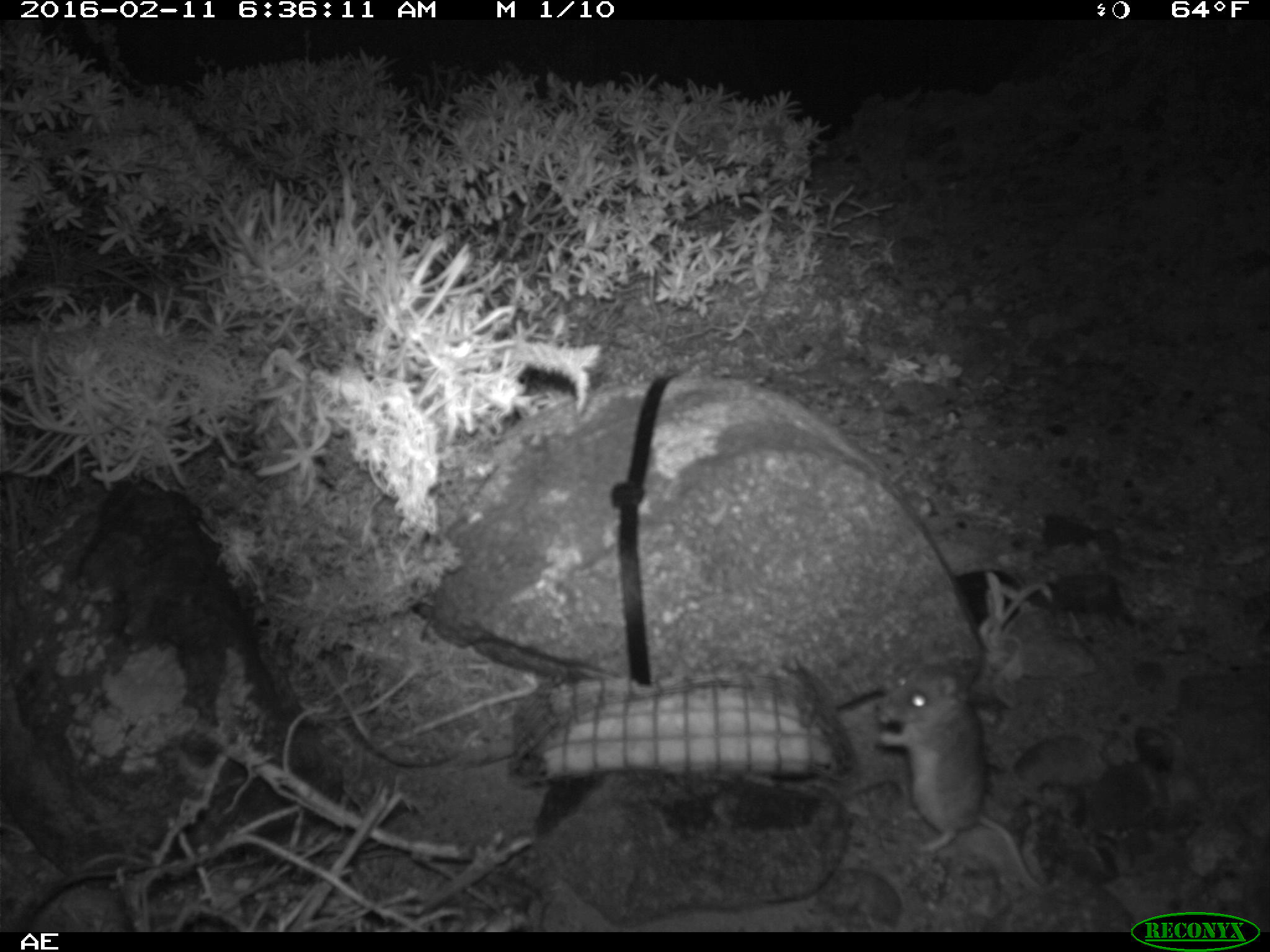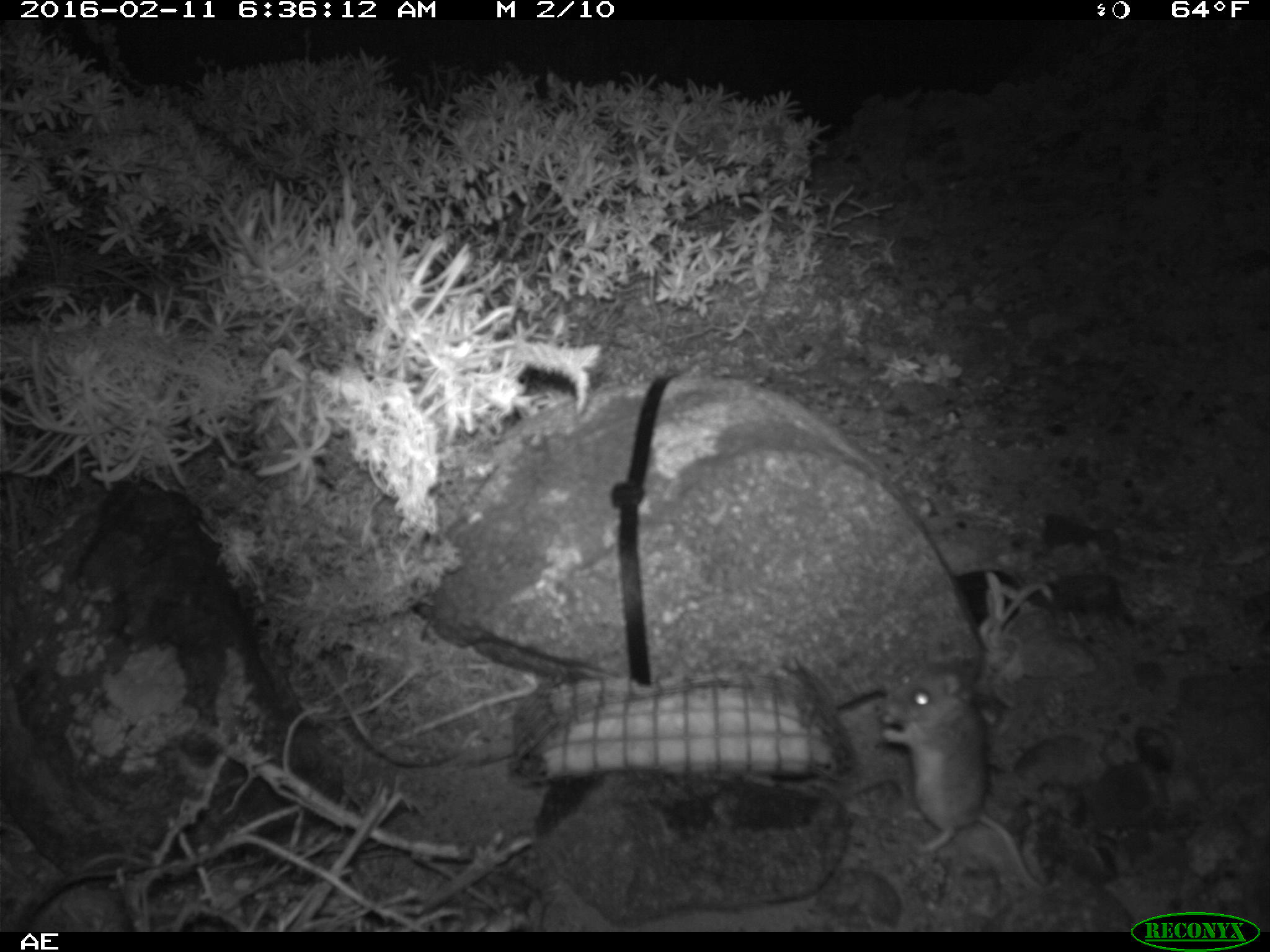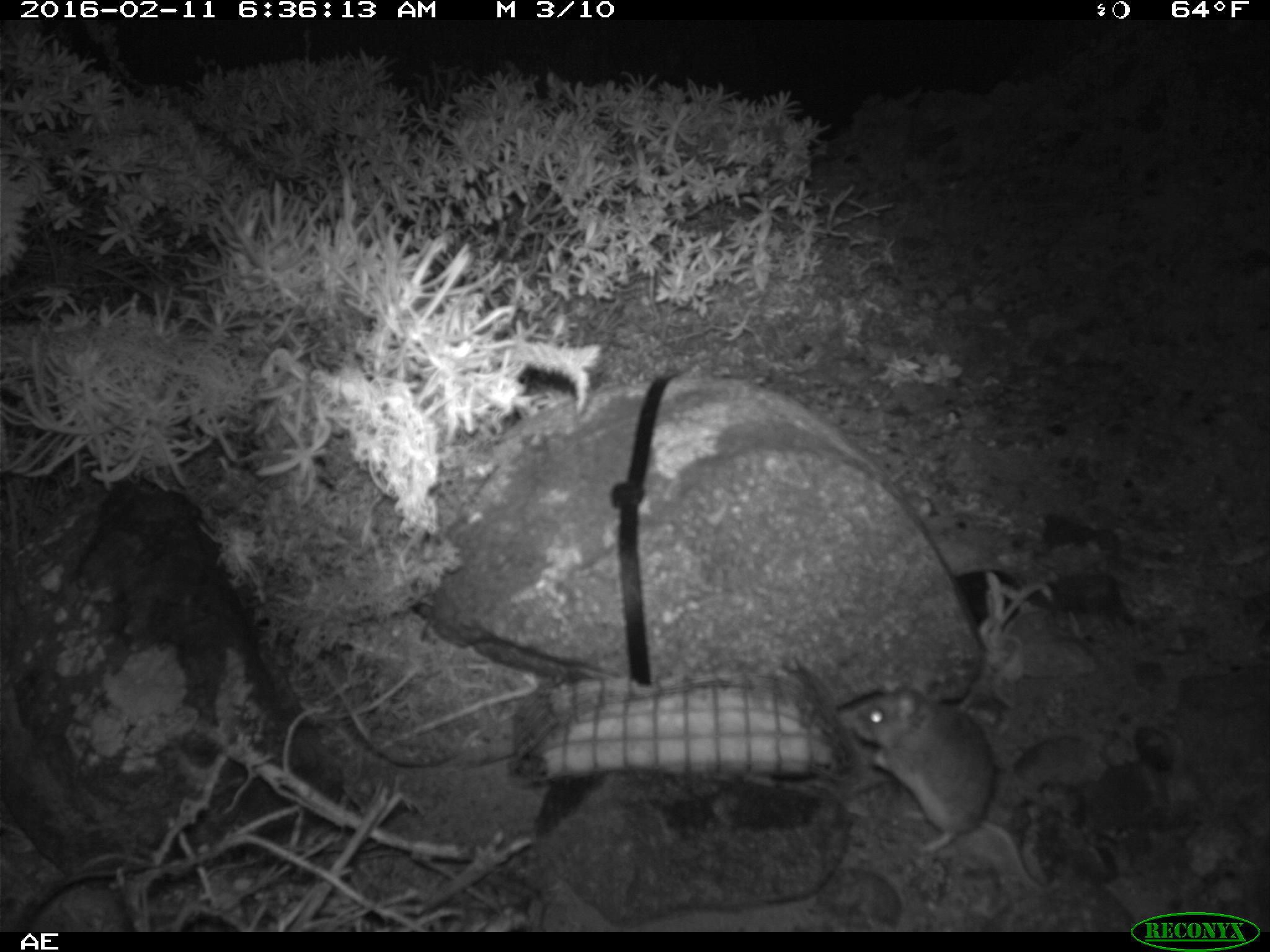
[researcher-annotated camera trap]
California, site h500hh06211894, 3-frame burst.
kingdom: Animalia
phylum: Chordata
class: Mammalia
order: Rodentia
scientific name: Rodentia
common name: rodent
Rodent (Rodentia).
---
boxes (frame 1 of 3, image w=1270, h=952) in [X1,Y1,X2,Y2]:
rodent: [873,661,1059,895]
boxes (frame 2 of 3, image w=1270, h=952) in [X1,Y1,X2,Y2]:
rodent: [880,666,1042,889]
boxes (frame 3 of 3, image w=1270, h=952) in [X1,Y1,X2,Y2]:
rodent: [832,671,1049,894]